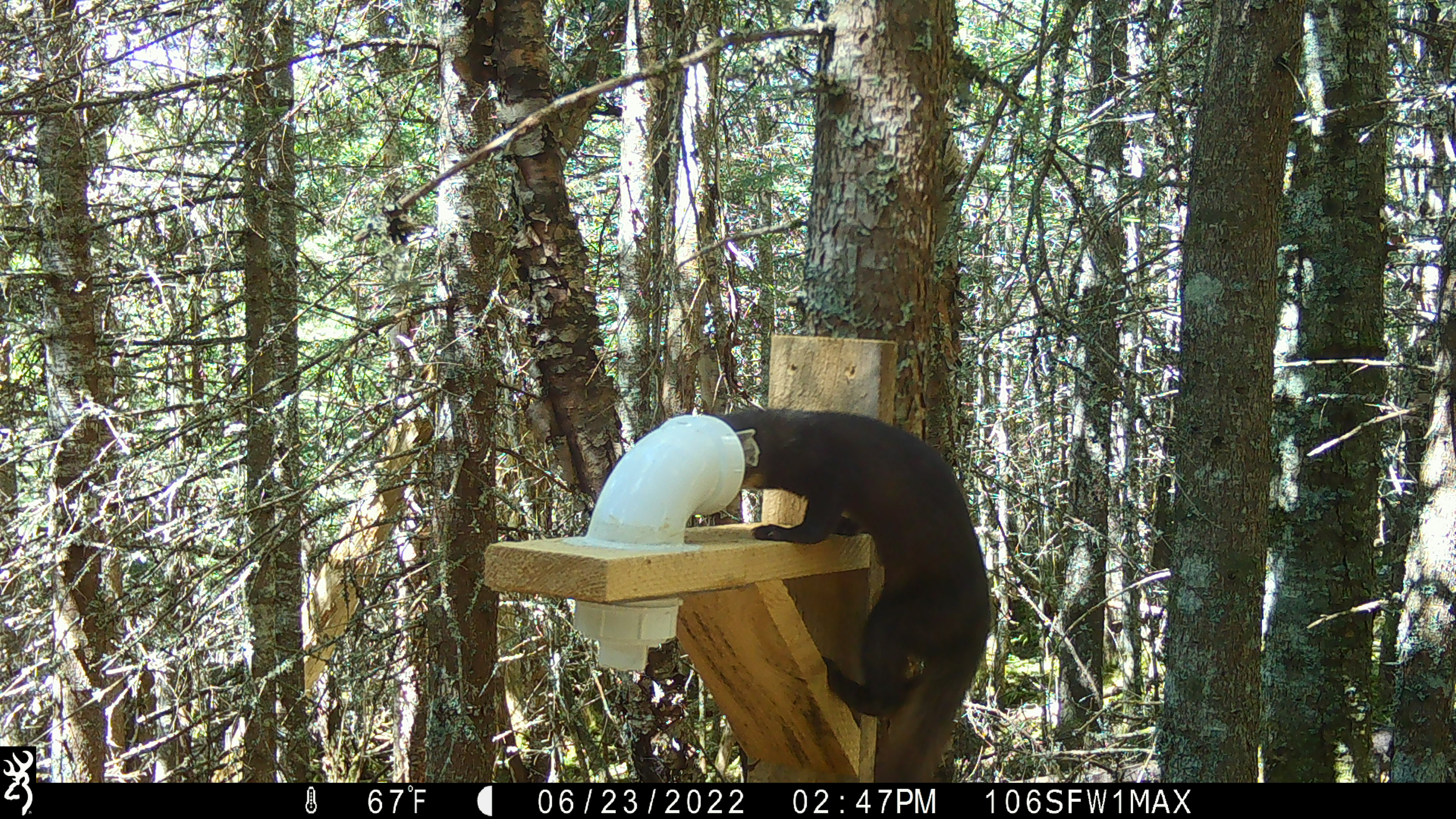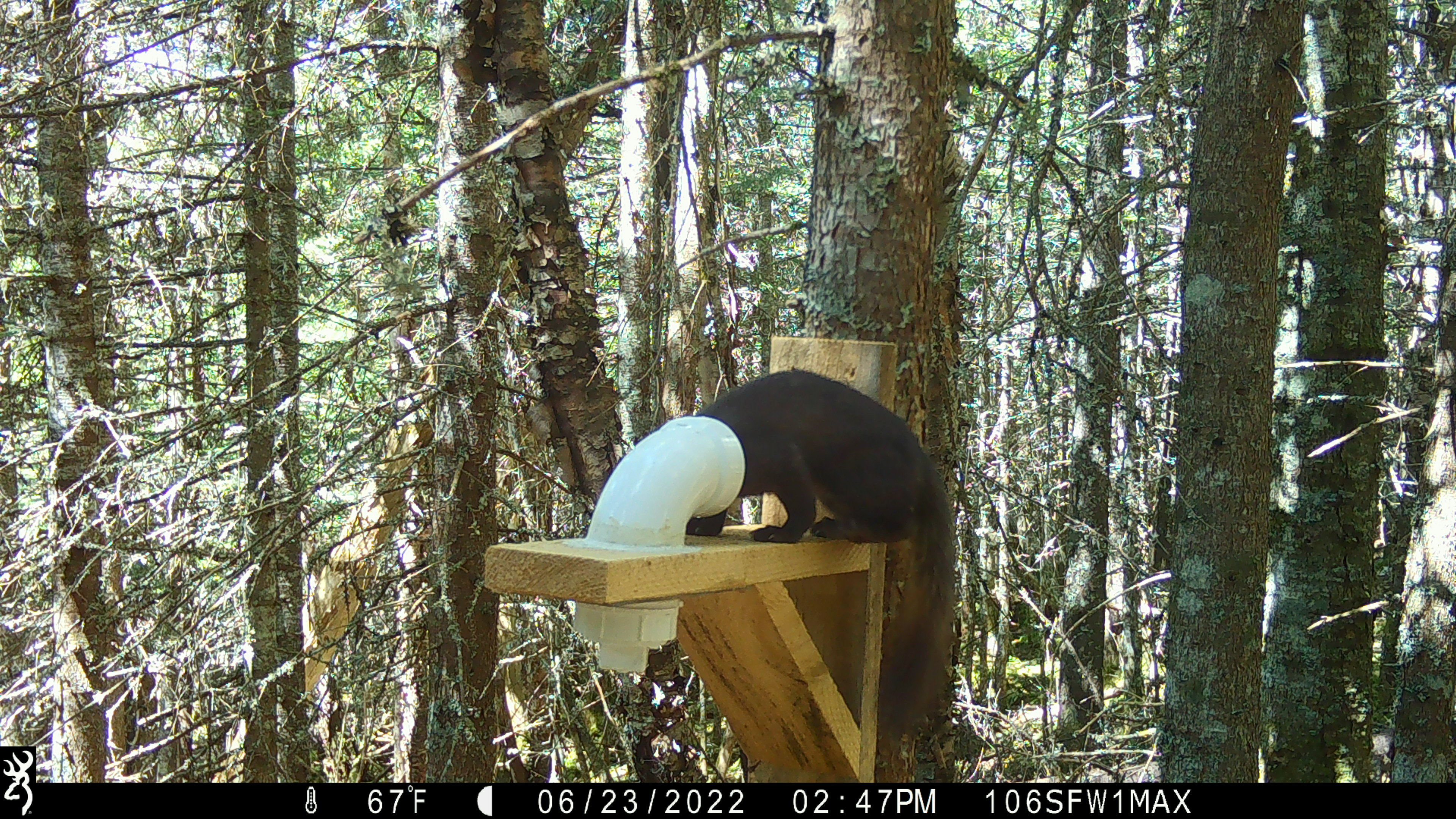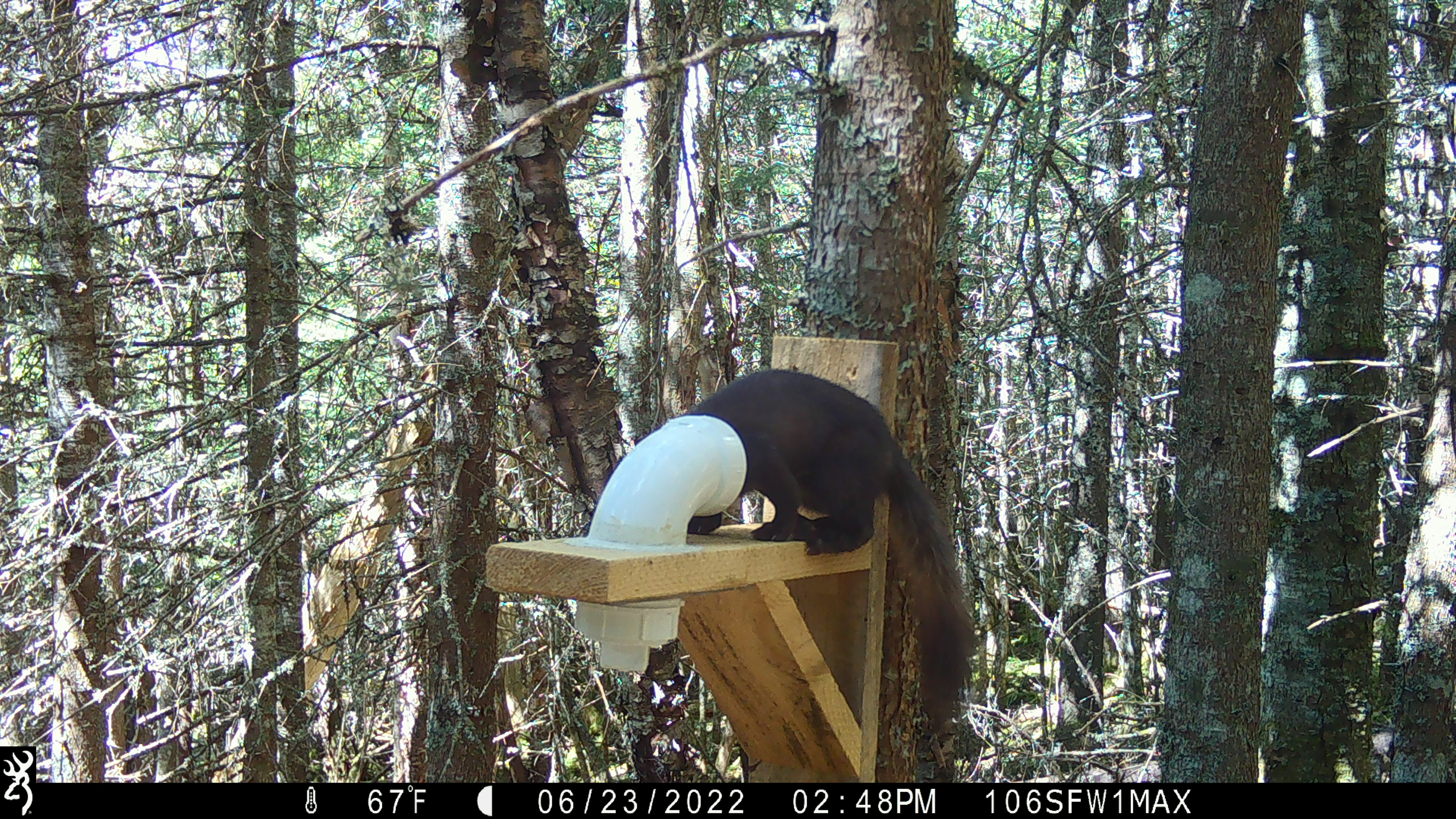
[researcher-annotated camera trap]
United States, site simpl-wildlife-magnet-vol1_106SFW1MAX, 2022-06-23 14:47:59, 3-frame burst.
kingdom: Animalia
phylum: Chordata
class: Mammalia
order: Carnivora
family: Mustelidae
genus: Martes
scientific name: Martes americana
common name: american marten